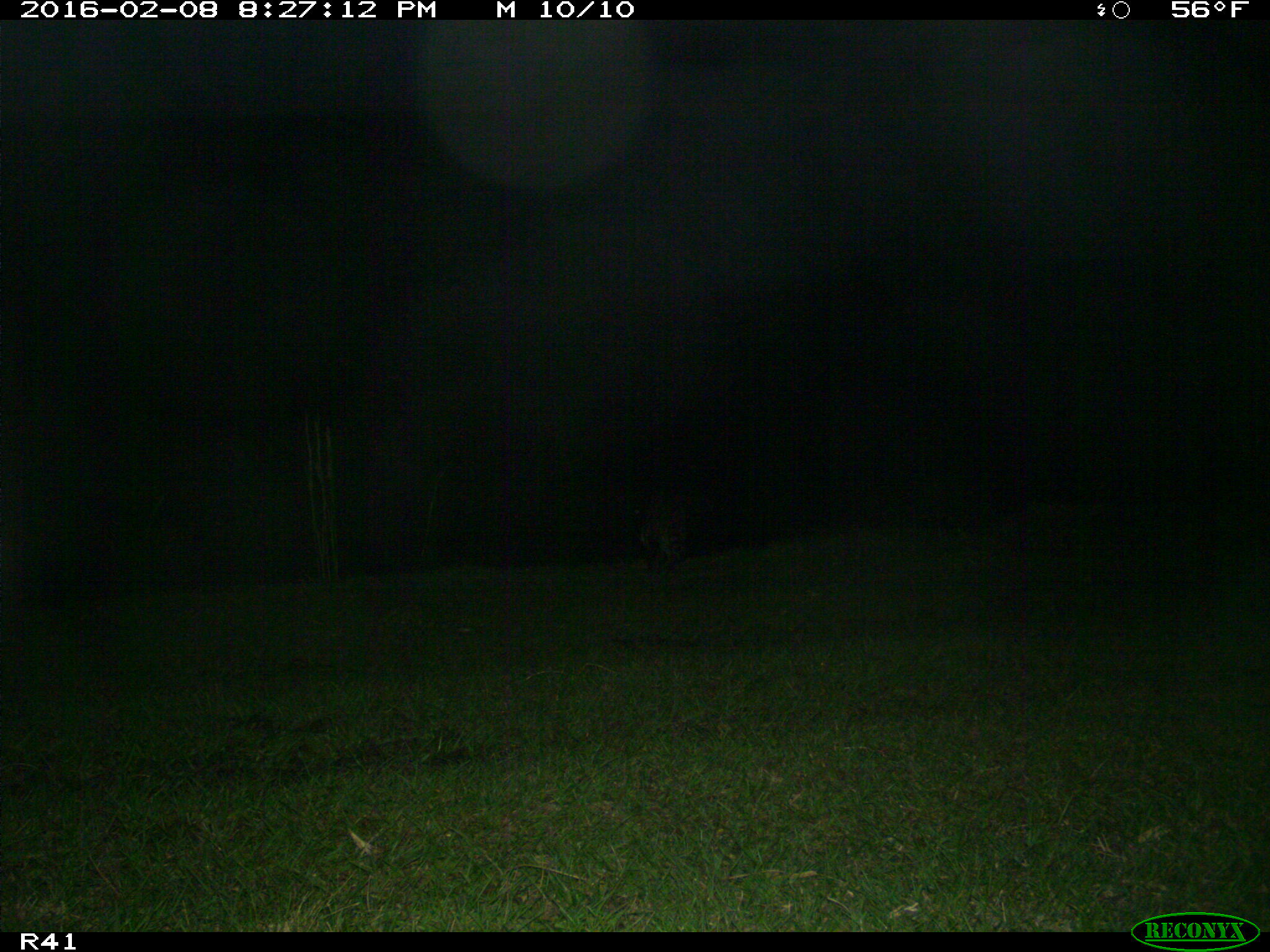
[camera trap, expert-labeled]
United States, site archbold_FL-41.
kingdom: Animalia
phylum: Chordata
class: Mammalia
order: Carnivora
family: Procyonidae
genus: Procyon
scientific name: Procyon lotor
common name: common raccoon